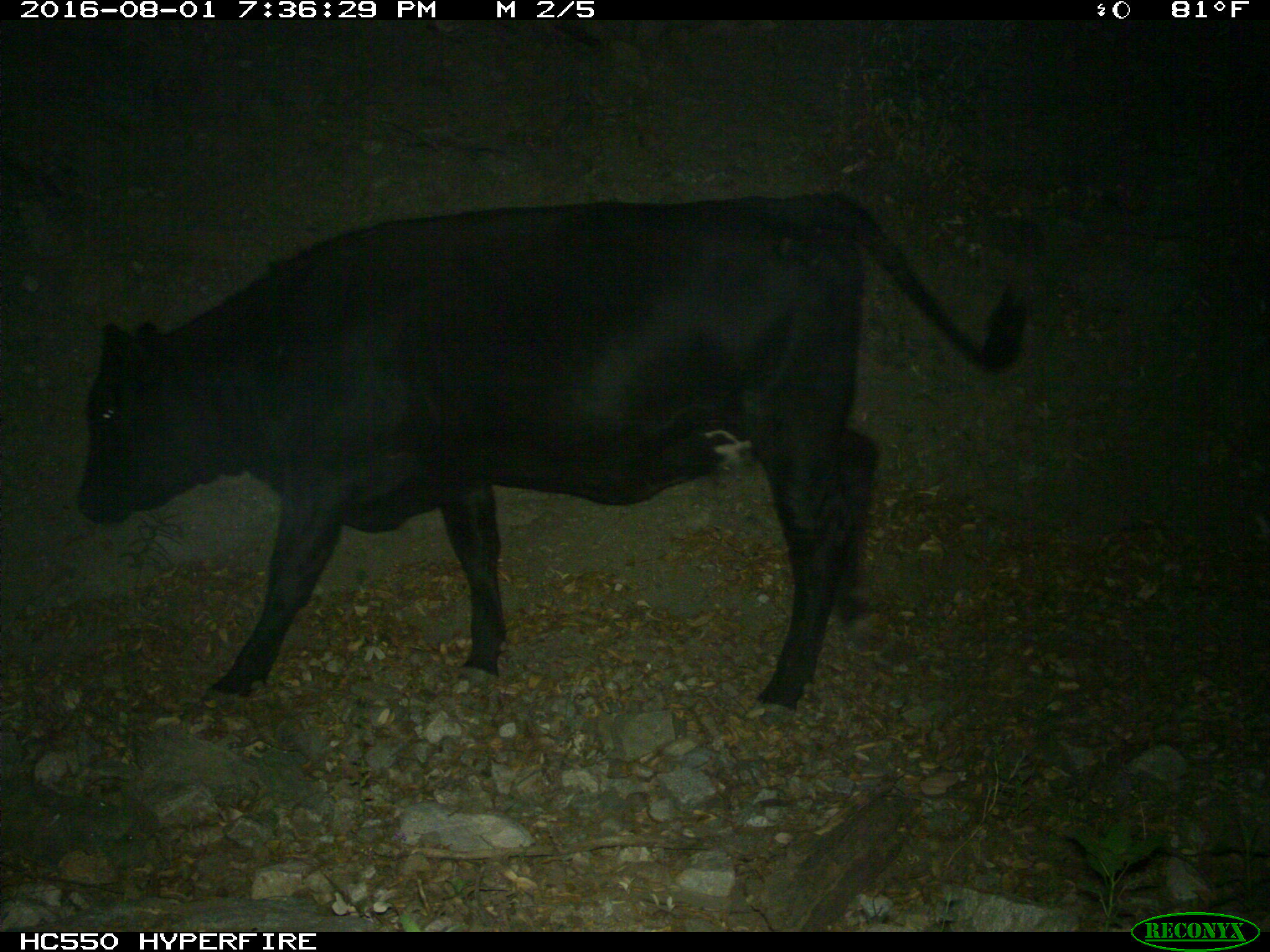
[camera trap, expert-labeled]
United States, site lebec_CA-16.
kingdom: Animalia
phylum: Chordata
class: Mammalia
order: Artiodactyla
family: Bovidae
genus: Bos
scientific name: Bos taurus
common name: domestic cow